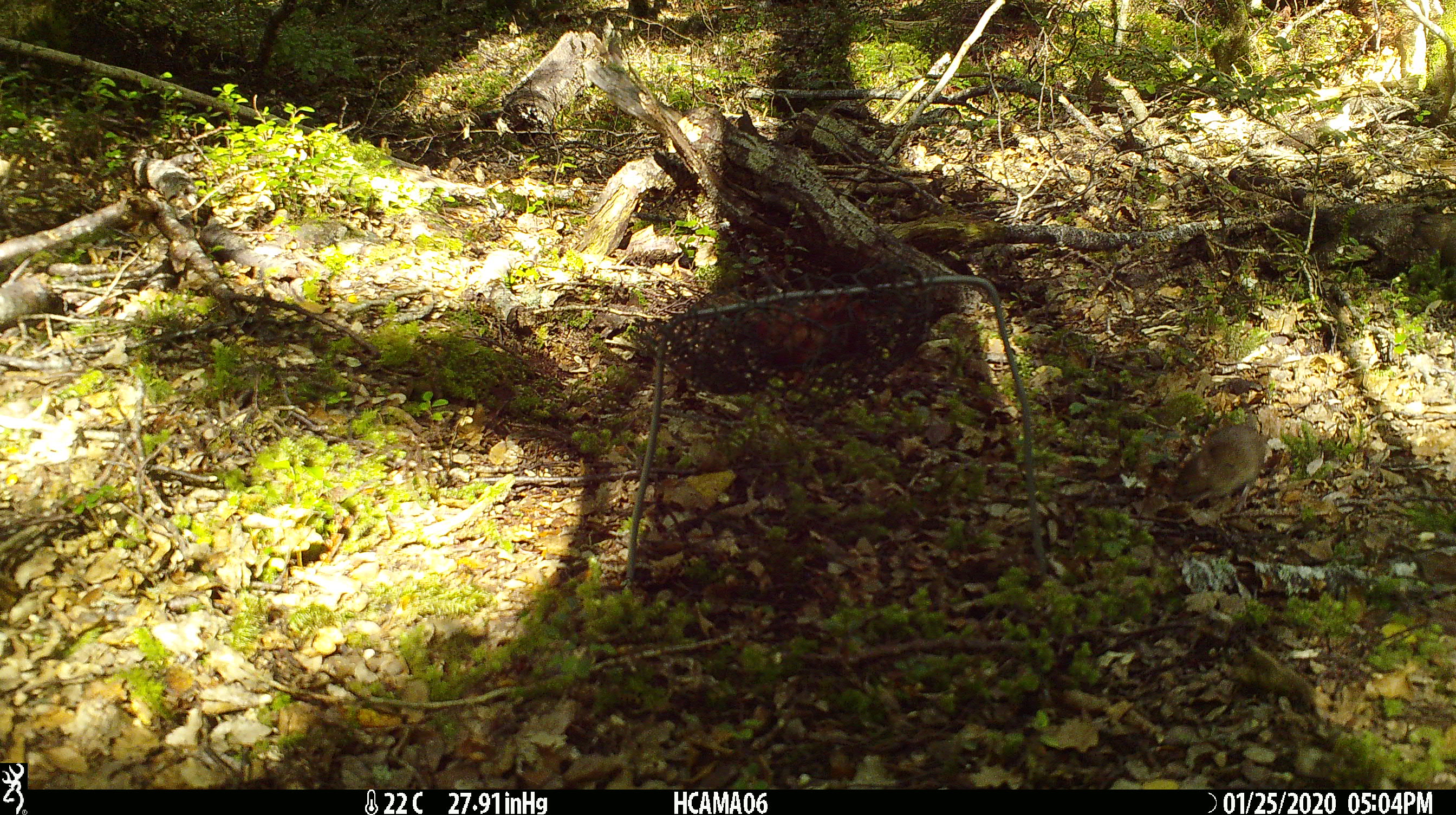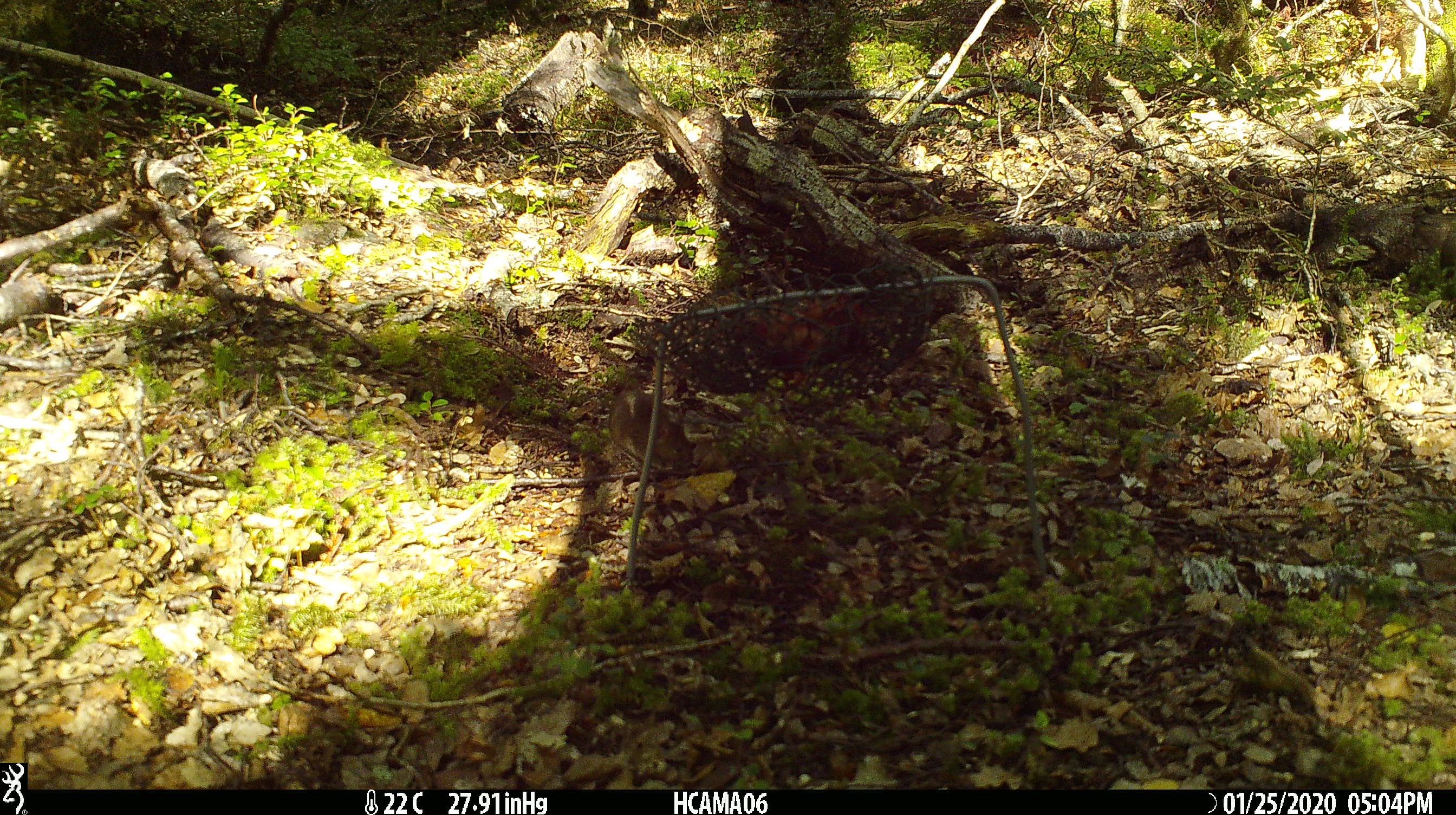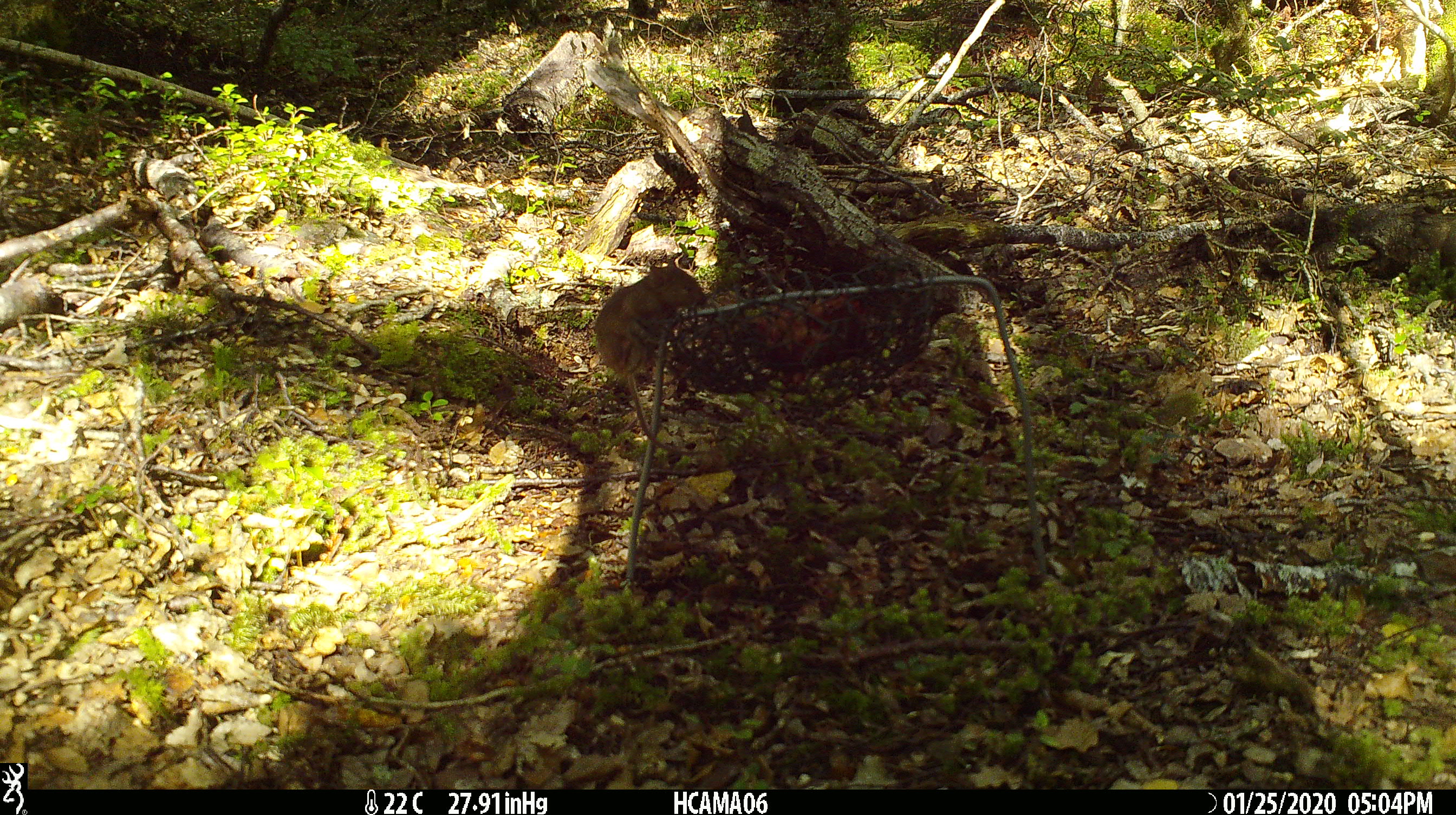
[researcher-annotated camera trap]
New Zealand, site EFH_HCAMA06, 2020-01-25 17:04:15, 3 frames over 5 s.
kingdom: Animalia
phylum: Chordata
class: Mammalia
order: Rodentia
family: Muridae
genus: Mus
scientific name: Mus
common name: mouse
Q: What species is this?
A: Mouse (Mus).